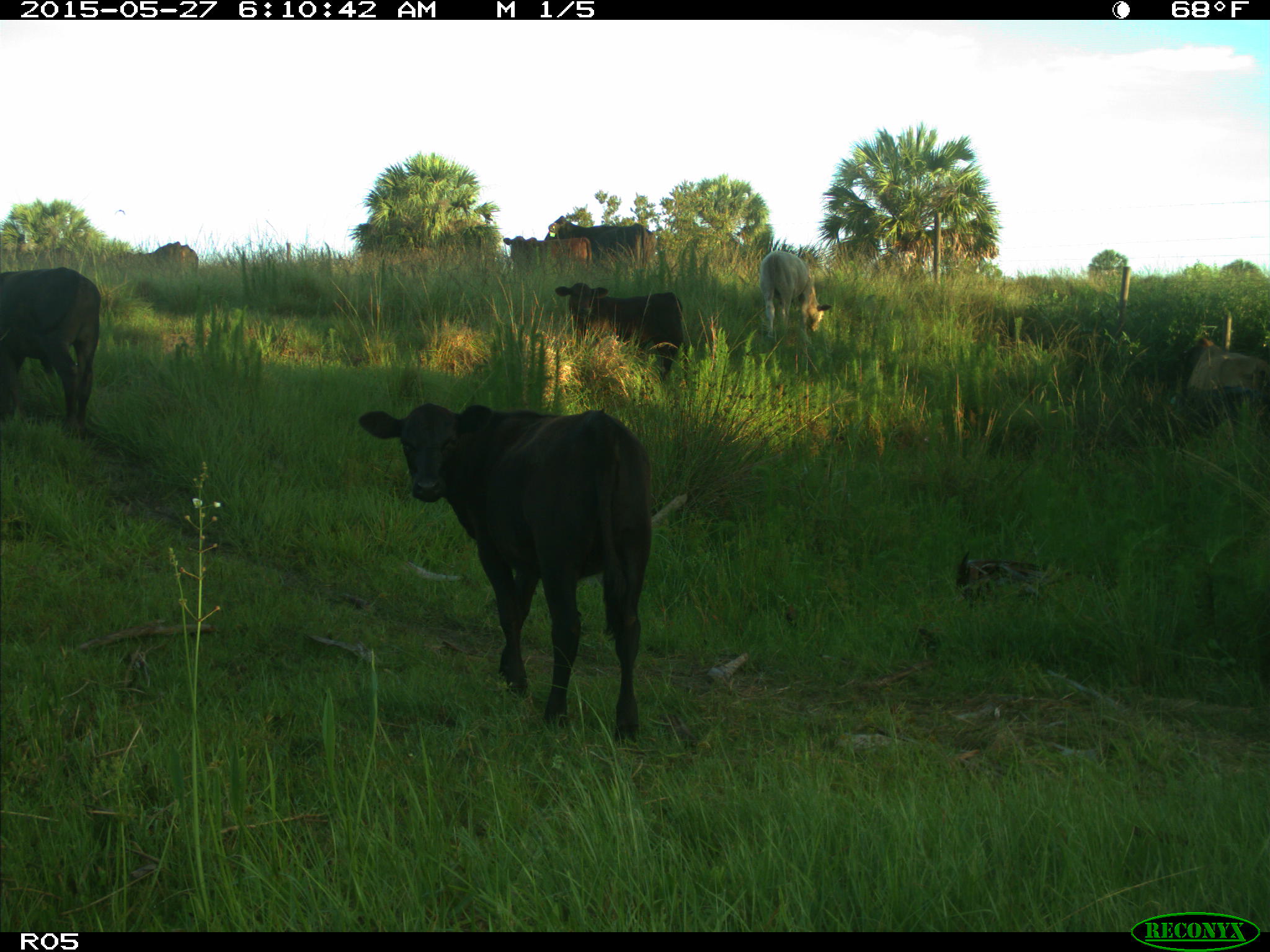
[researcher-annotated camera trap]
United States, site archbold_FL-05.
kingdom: Animalia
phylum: Chordata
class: Mammalia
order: Artiodactyla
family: Bovidae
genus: Bos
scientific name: Bos taurus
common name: domestic cow